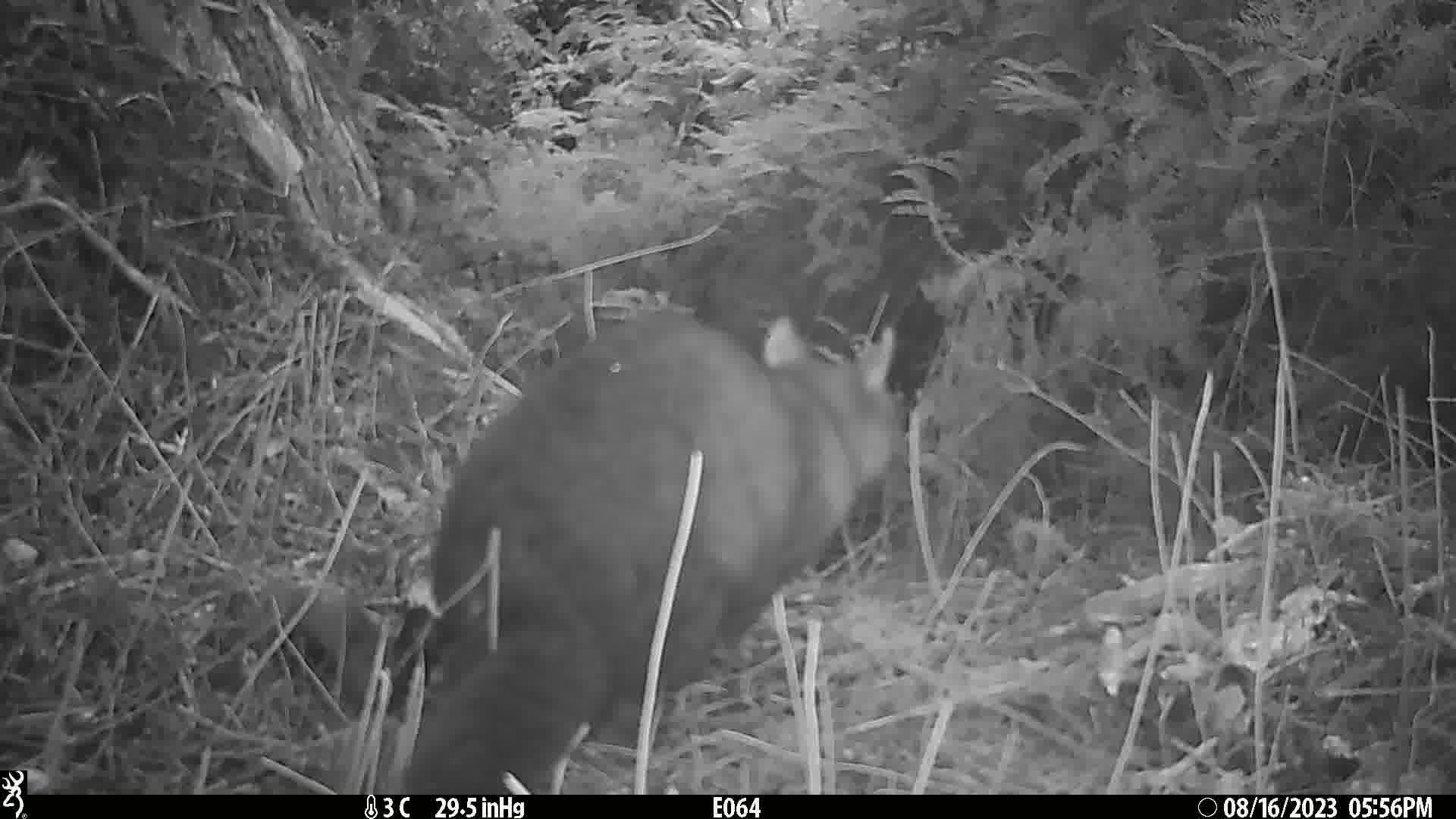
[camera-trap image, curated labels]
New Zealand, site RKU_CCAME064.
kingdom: Animalia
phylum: Chordata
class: Mammalia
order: Diprotodontia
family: Phalangeridae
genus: Trichosurus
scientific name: Trichosurus vulpecula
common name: common brushtail possum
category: possum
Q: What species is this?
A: Possum (common brushtail possum) (Trichosurus vulpecula).